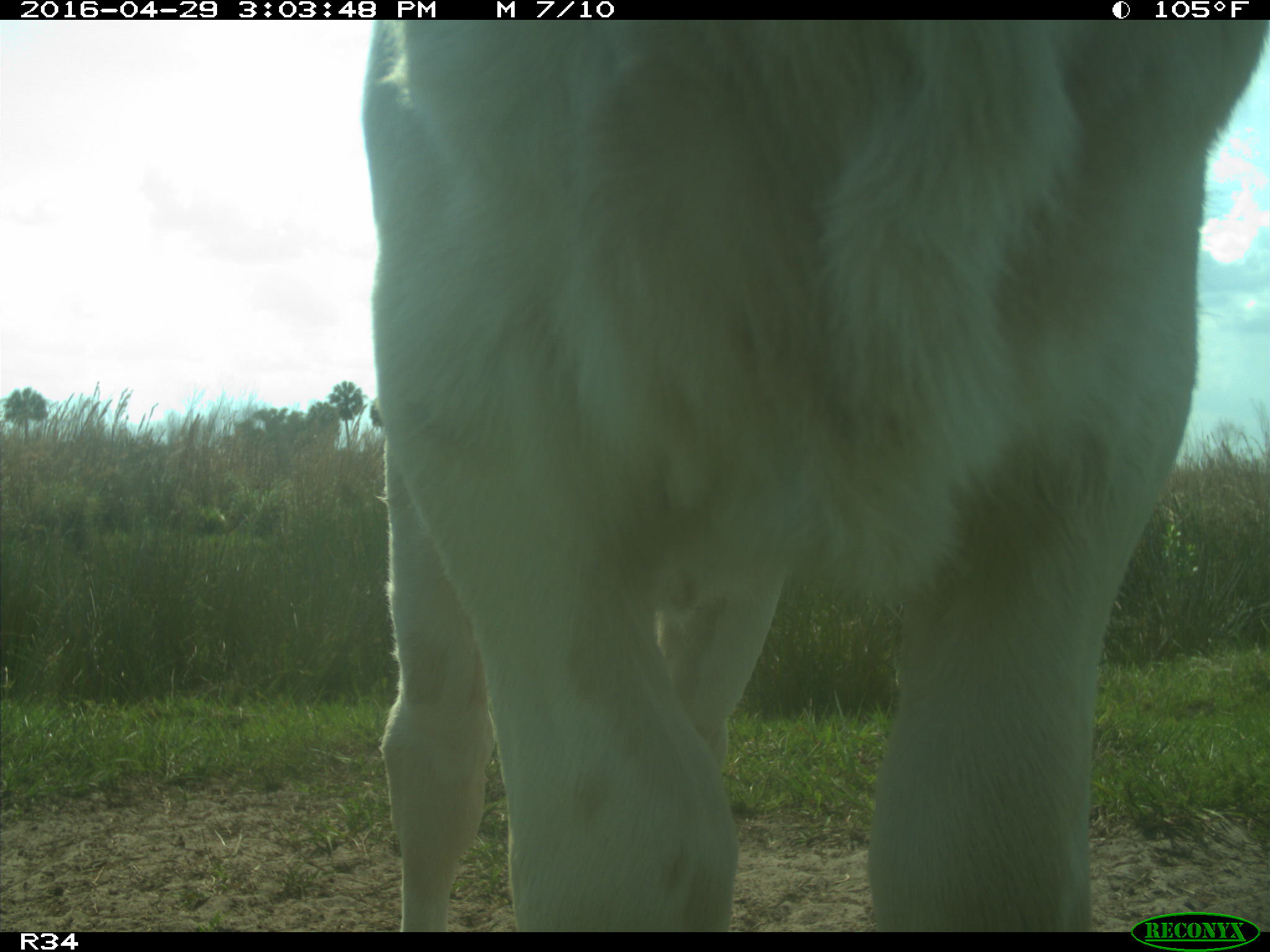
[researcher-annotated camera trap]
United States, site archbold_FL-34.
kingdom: Animalia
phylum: Chordata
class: Mammalia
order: Artiodactyla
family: Bovidae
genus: Bos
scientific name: Bos taurus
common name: domestic cow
Bos taurus (domestic cow).